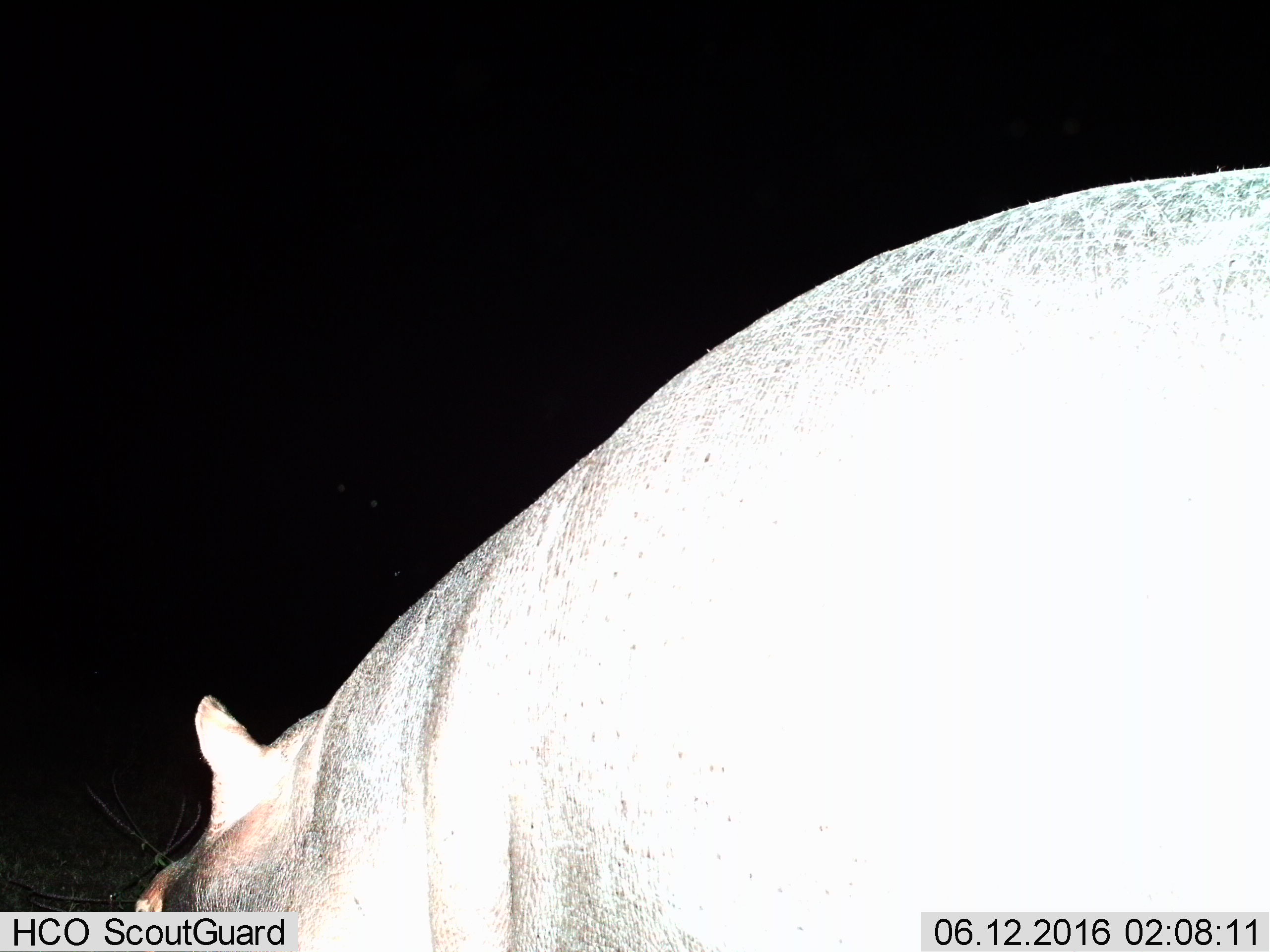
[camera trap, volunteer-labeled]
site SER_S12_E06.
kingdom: Animalia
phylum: Chordata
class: Mammalia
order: Artiodactyla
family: Hippopotamidae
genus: Hippopotamus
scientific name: Hippopotamus amphibius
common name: hippopotamus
Hippopotamus (Hippopotamus amphibius), count 1. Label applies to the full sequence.